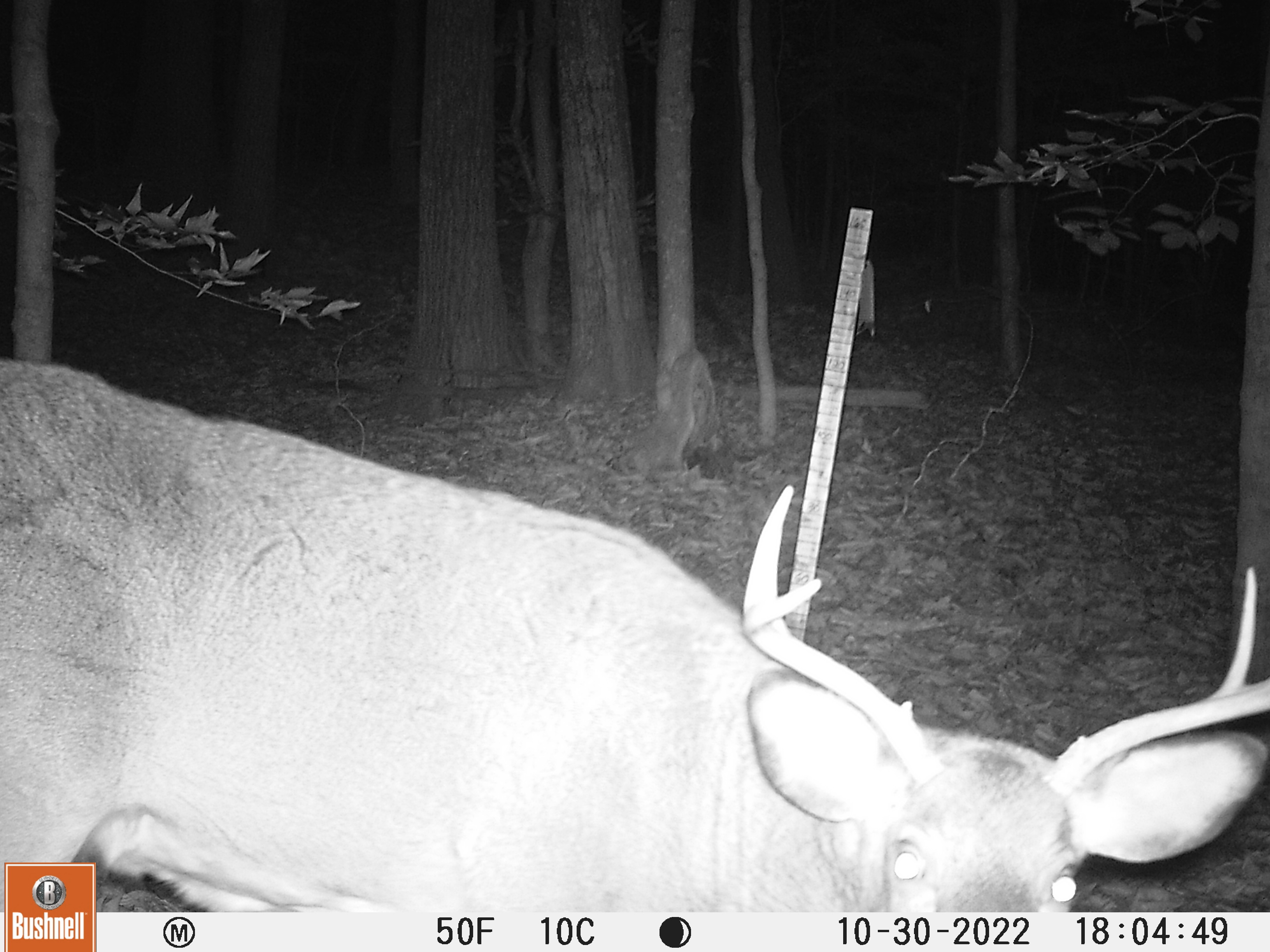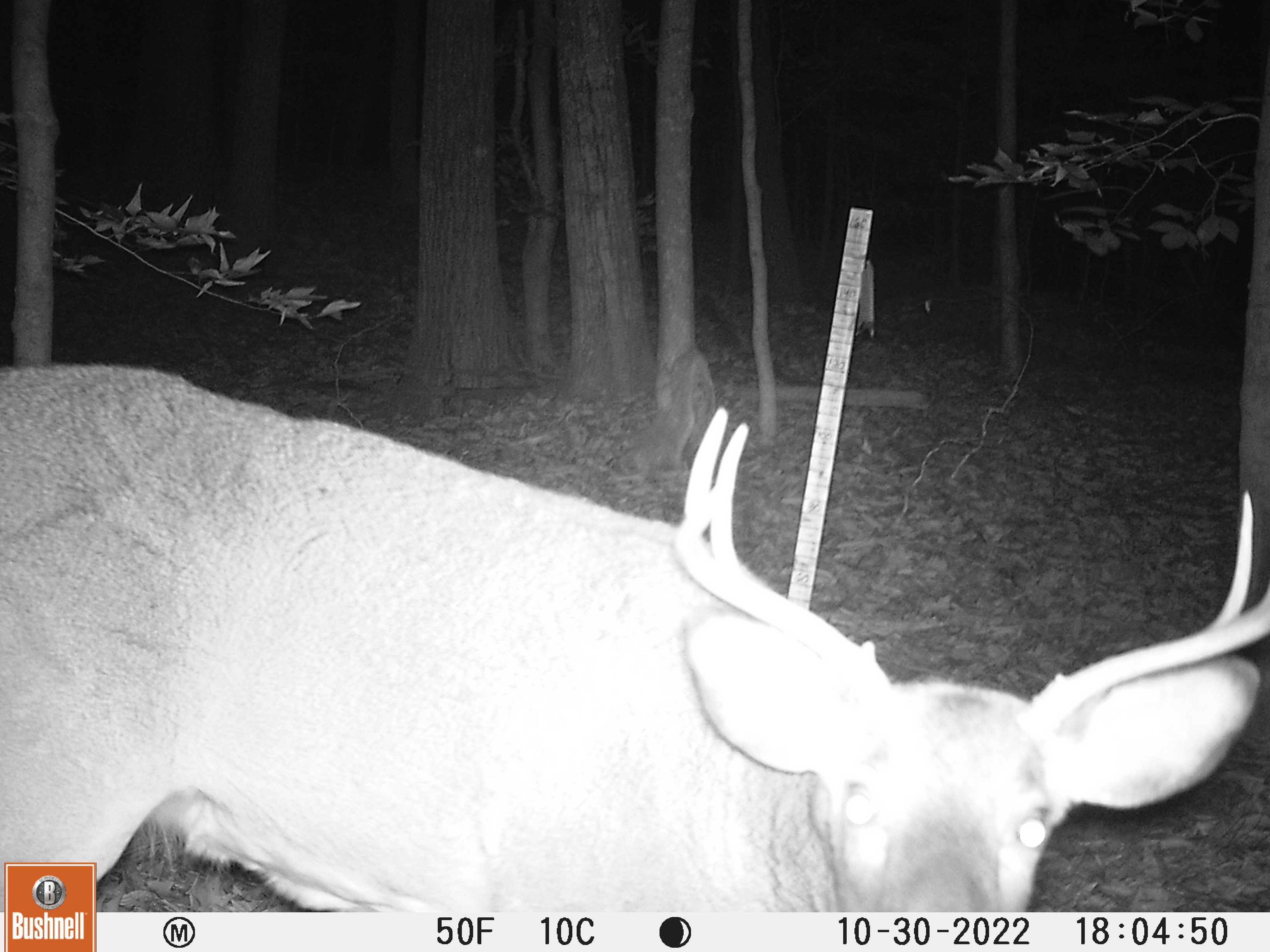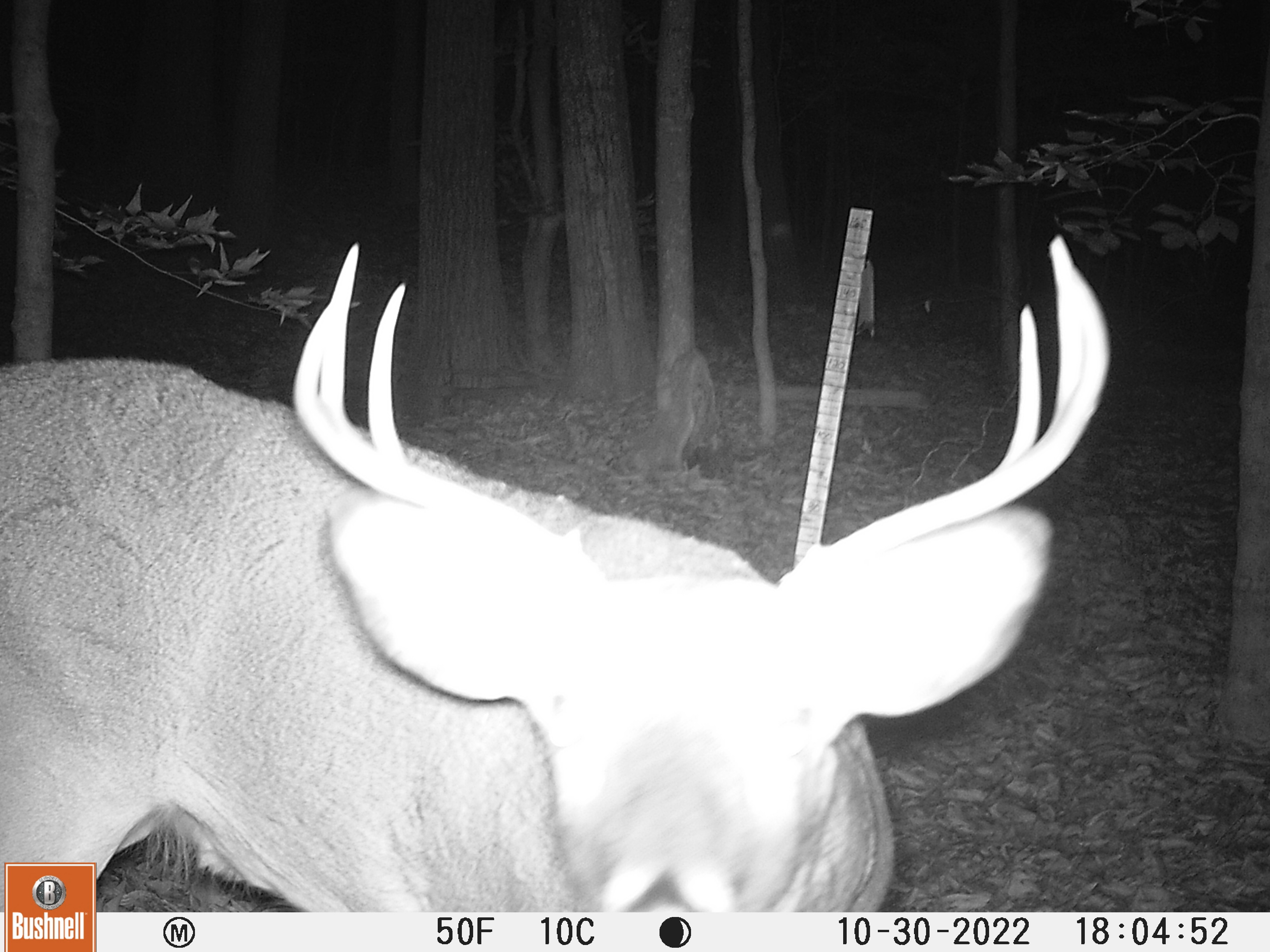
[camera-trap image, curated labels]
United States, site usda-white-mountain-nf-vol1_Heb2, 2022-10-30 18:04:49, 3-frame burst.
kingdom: Animalia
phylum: Chordata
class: Mammalia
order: Artiodactyla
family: Cervidae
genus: Odocoileus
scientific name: Odocoileus virginianus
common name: white-tailed deer